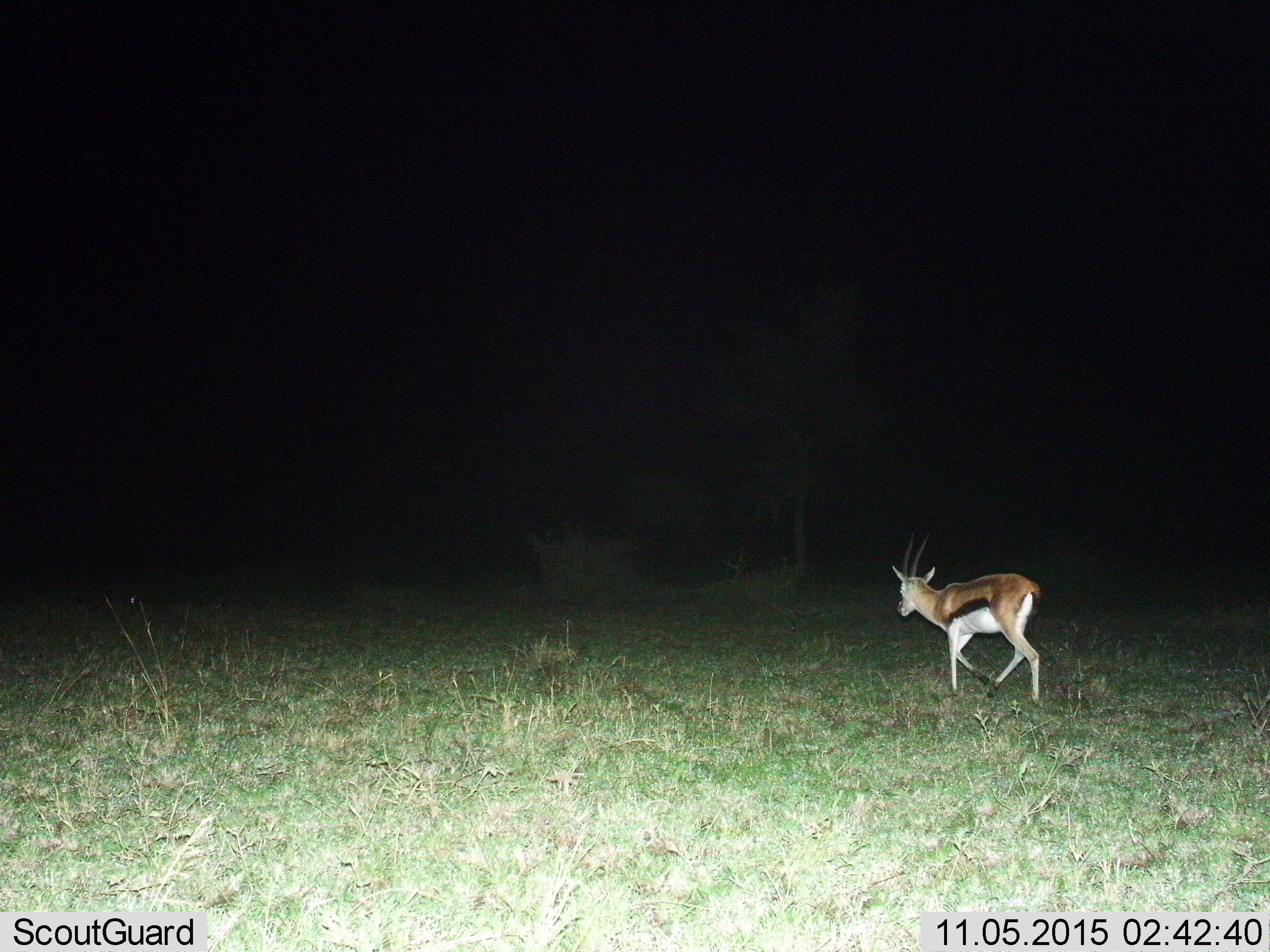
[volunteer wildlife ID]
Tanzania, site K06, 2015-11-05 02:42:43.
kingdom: Animalia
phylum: Chordata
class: Mammalia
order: Artiodactyla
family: Bovidae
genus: Eudorcas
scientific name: Eudorcas thomsonii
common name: thomson's gazelle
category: gazellethomsons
Gazellethomsons (thomson's gazelle) (Eudorcas thomsonii), count 1. Behavior (volunteer vote fractions): standing 0%, resting 0%, moving 100%, interacting 0%. Young present (vote fraction): 0%. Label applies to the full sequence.